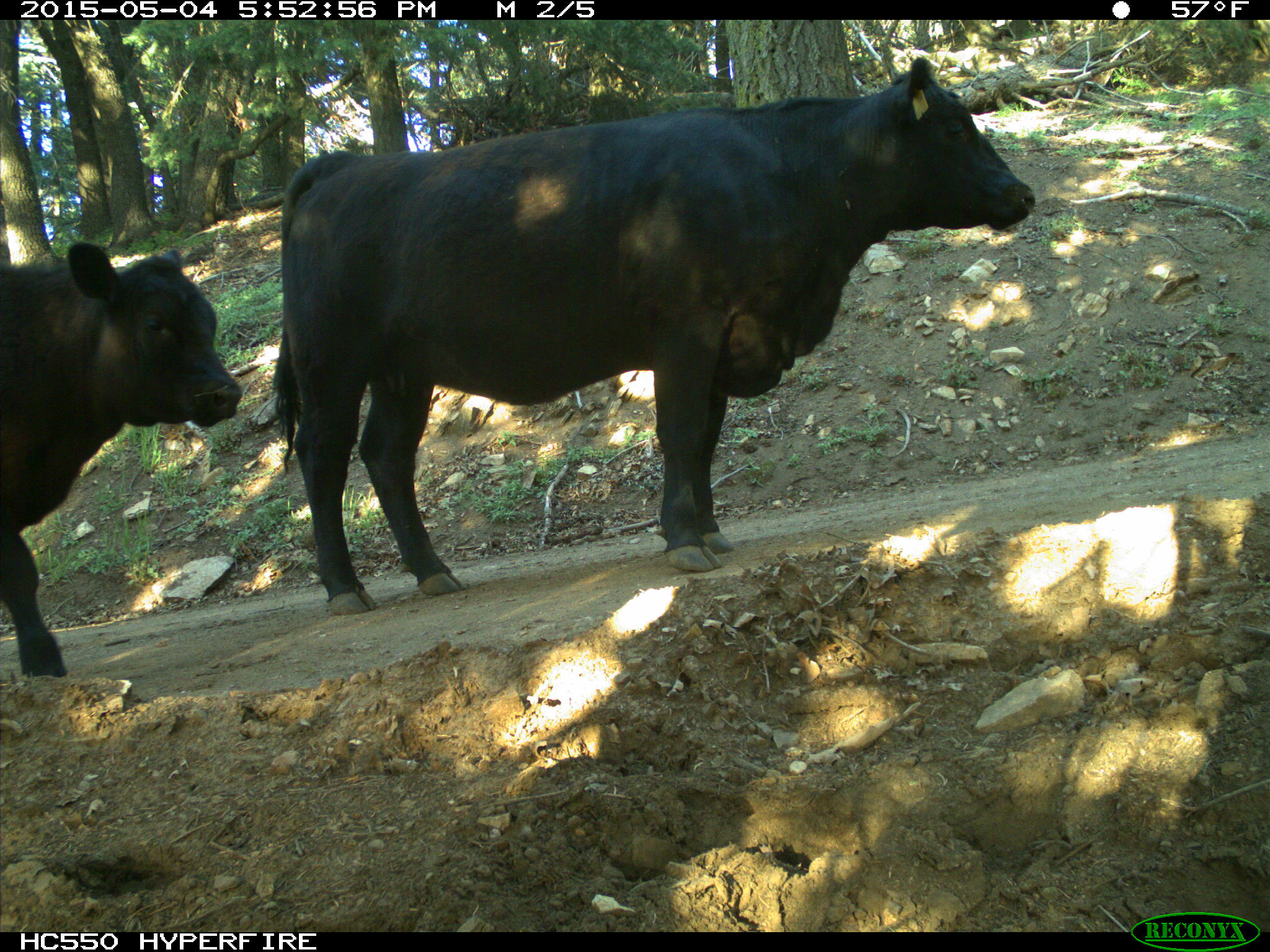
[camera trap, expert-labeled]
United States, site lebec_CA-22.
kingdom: Animalia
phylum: Chordata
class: Mammalia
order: Artiodactyla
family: Bovidae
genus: Bos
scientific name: Bos taurus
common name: domestic cow